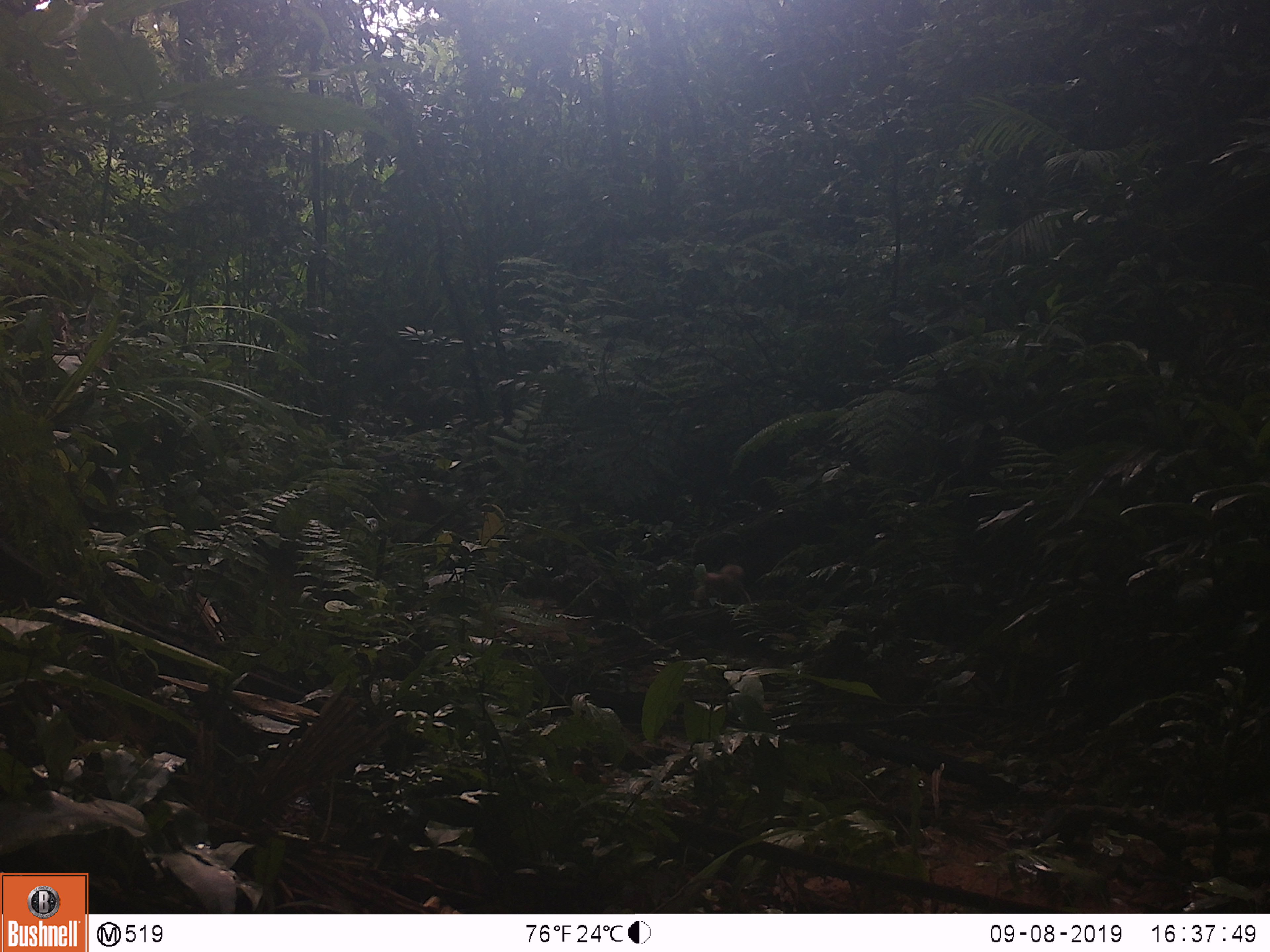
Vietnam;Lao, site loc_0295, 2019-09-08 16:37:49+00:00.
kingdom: Animalia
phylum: Chordata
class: Mammalia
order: Primates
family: Cercopithecidae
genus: Macaca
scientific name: Macaca arctoides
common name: stump-tailed macaque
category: stump tailed macaque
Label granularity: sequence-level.